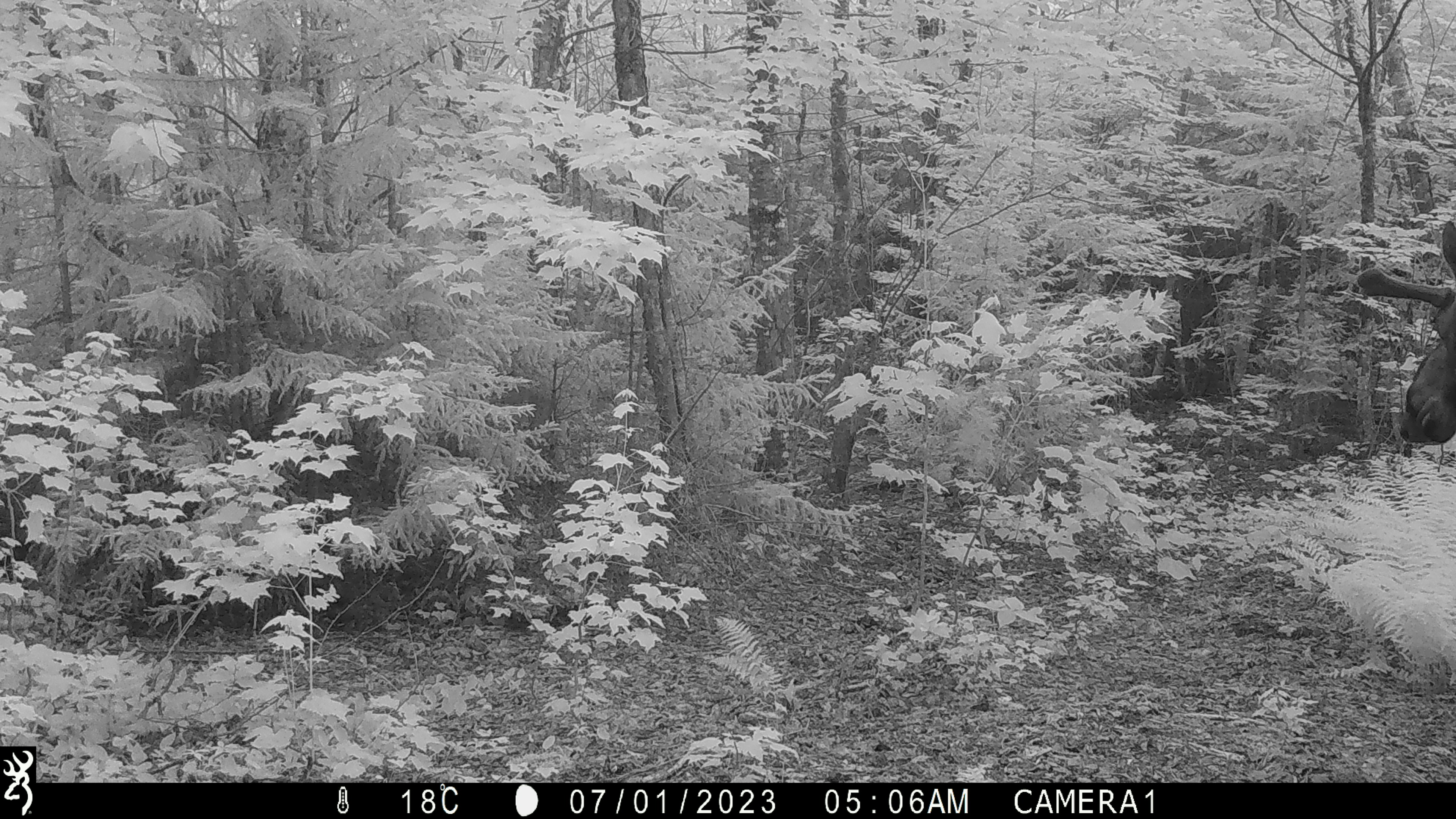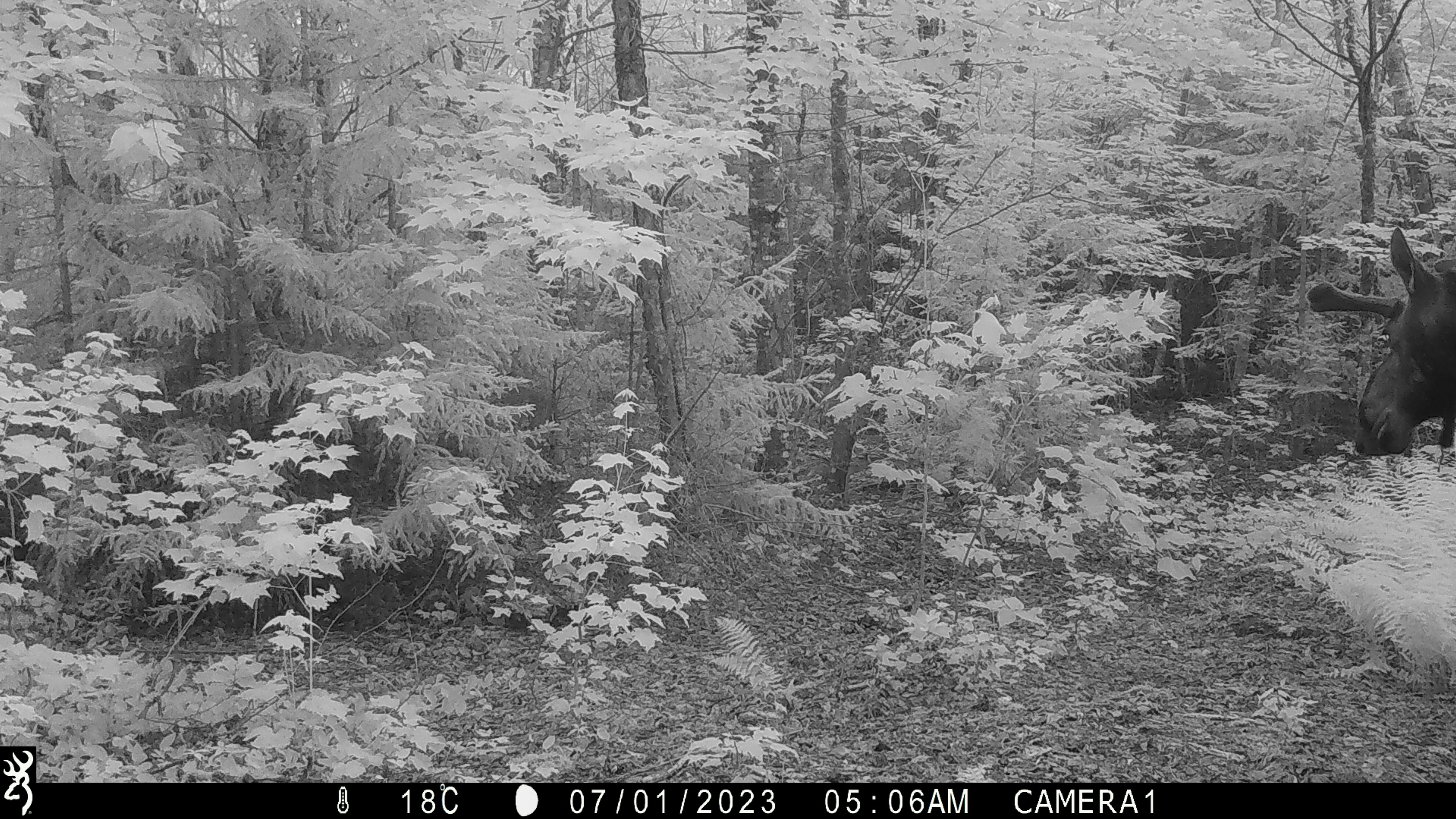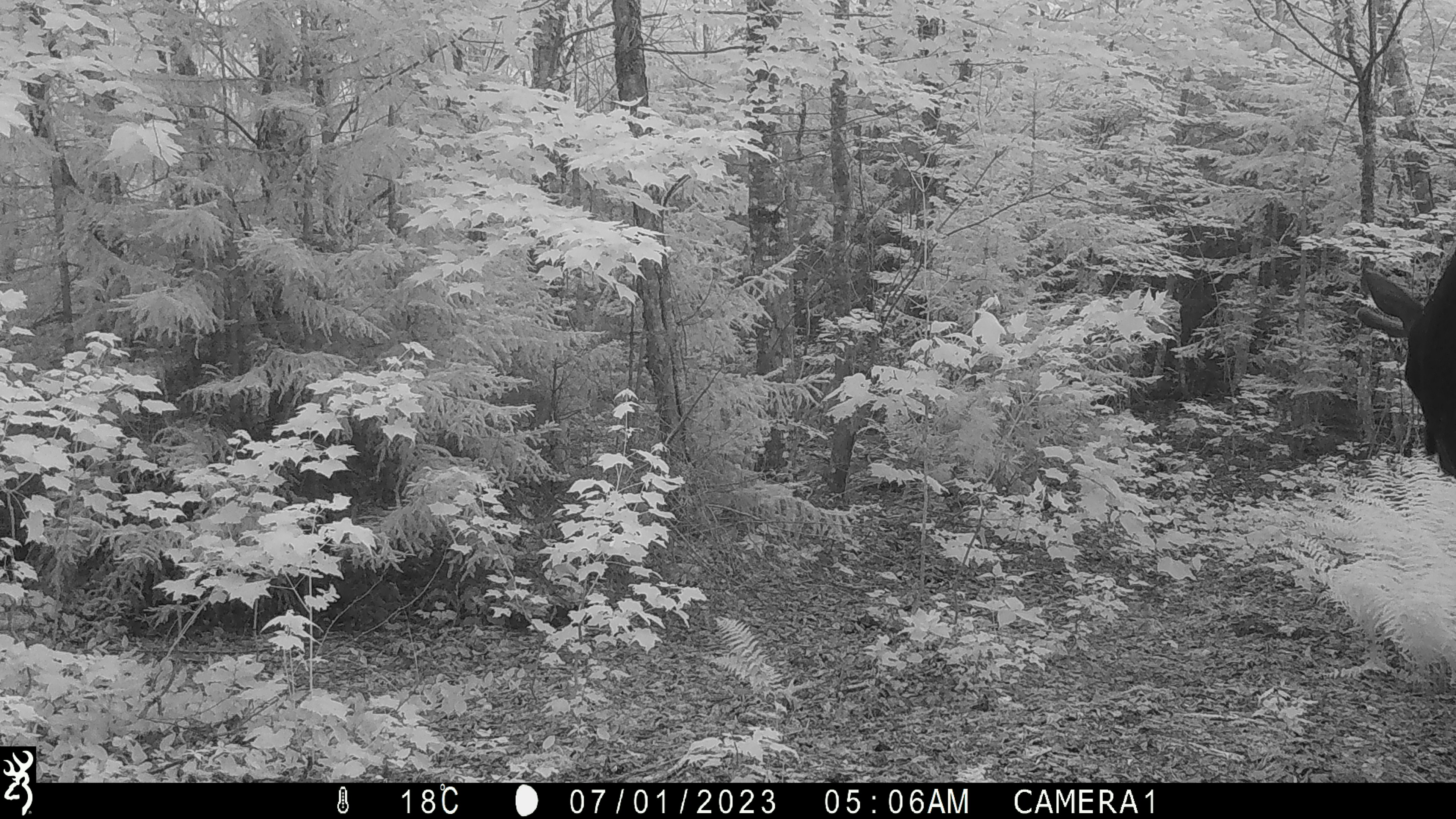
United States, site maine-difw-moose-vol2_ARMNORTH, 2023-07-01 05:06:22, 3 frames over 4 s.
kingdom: Animalia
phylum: Chordata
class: Mammalia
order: Artiodactyla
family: Cervidae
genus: Alces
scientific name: Alces alces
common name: moose